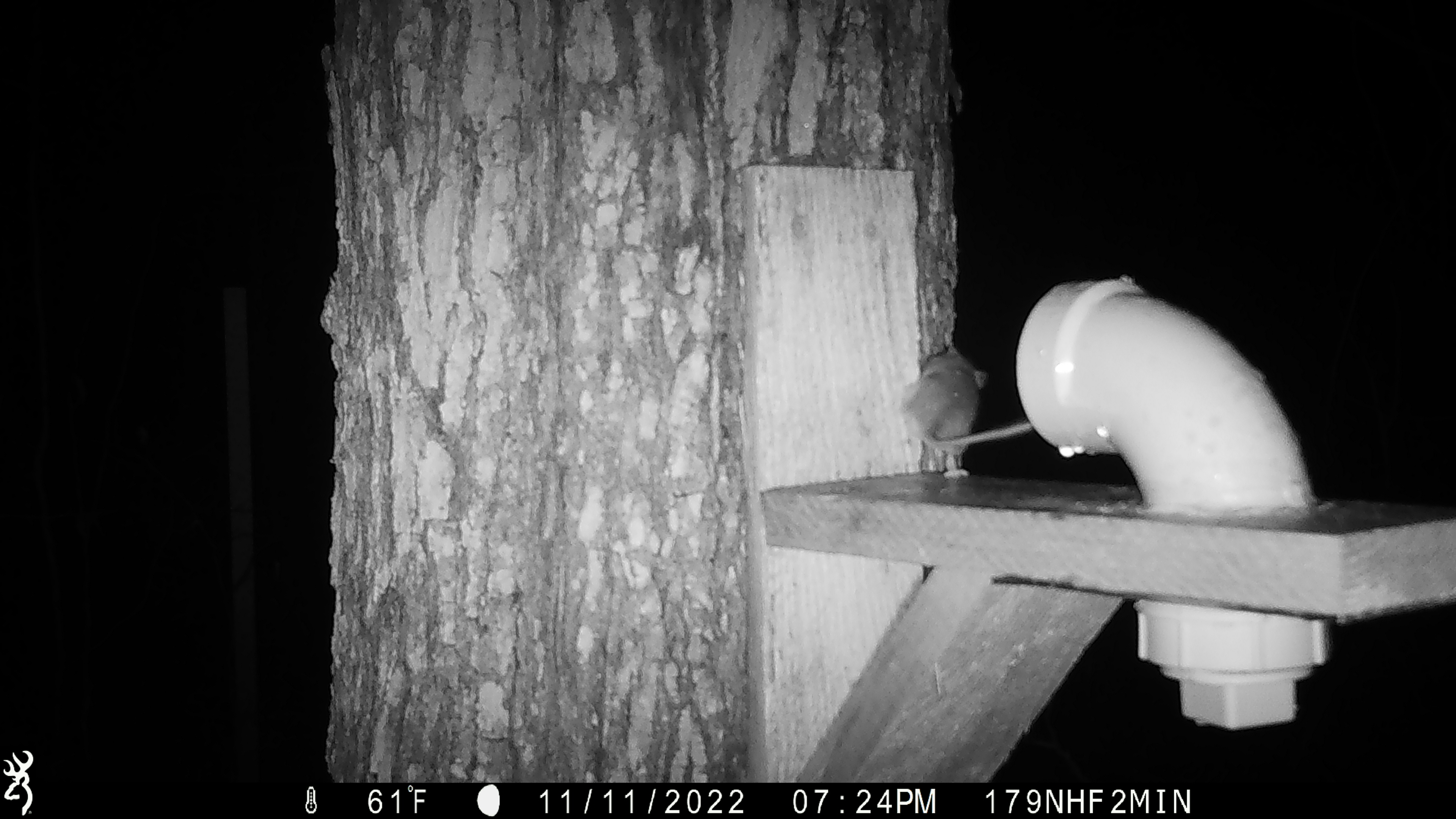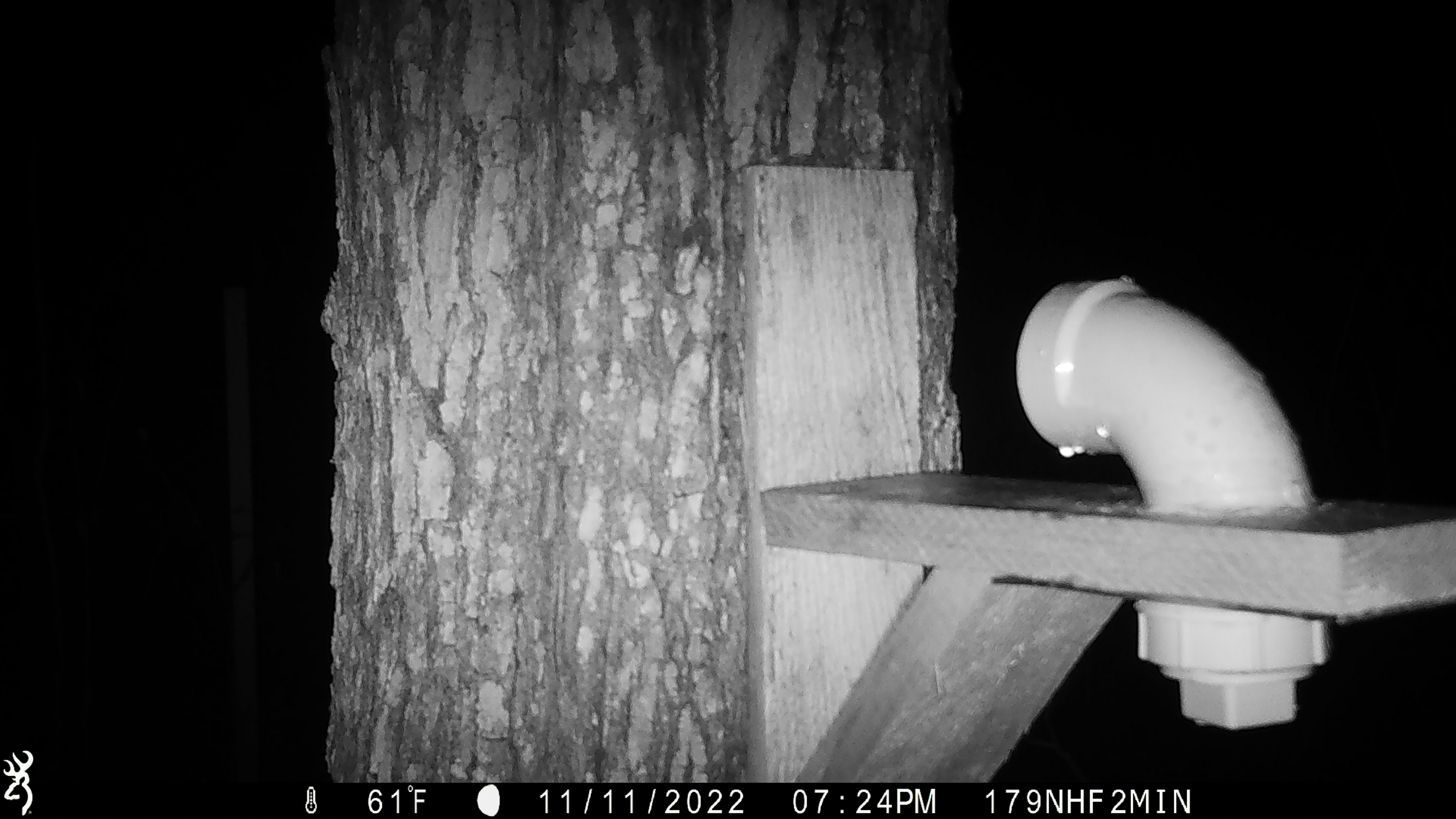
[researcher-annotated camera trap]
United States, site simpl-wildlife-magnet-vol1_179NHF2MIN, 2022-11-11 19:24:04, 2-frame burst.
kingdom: Animalia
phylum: Chordata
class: Mammalia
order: Rodentia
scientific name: Rodentia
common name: mouse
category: mouse sp.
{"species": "mouse sp. (mouse) (Rodentia)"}